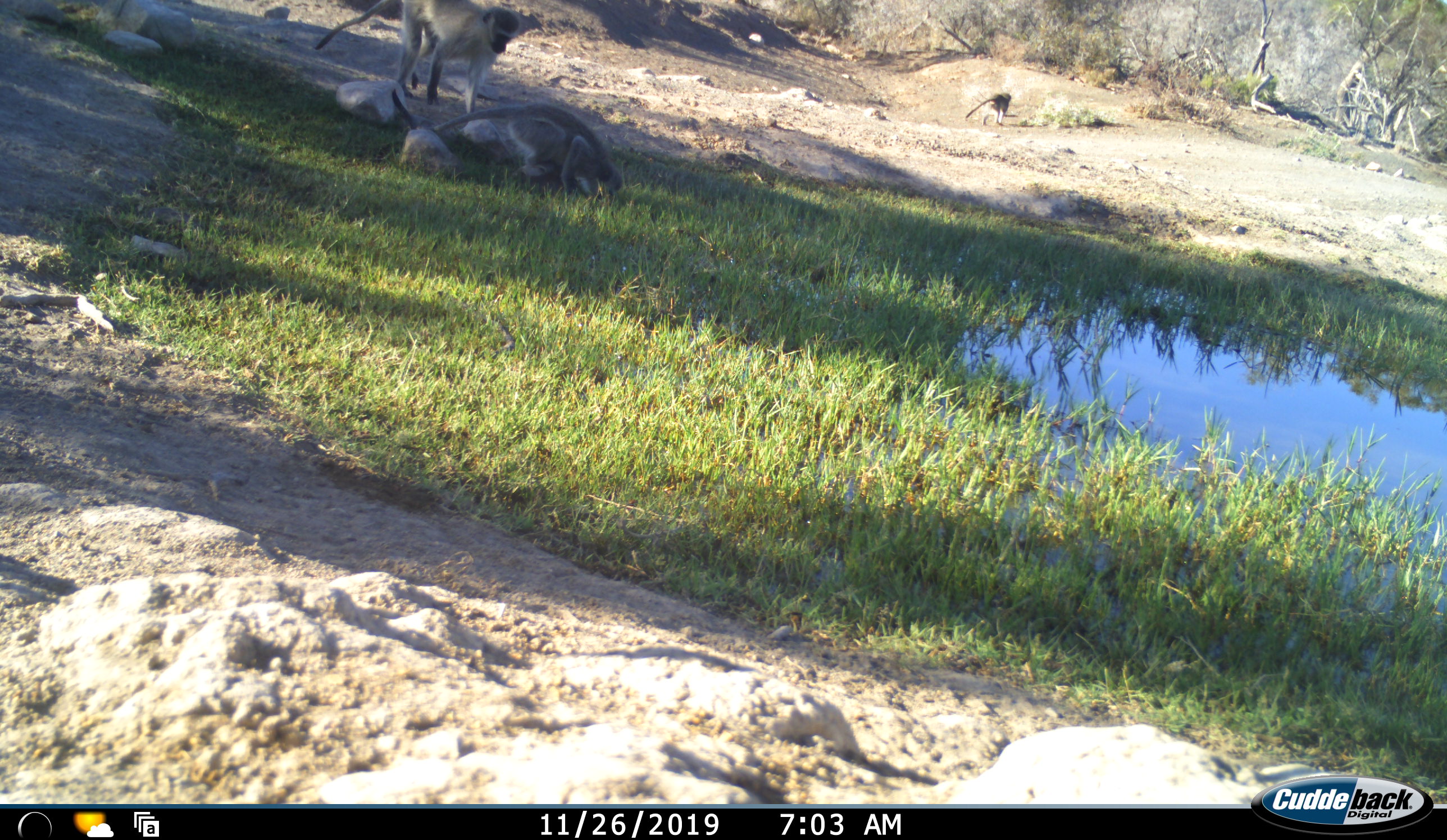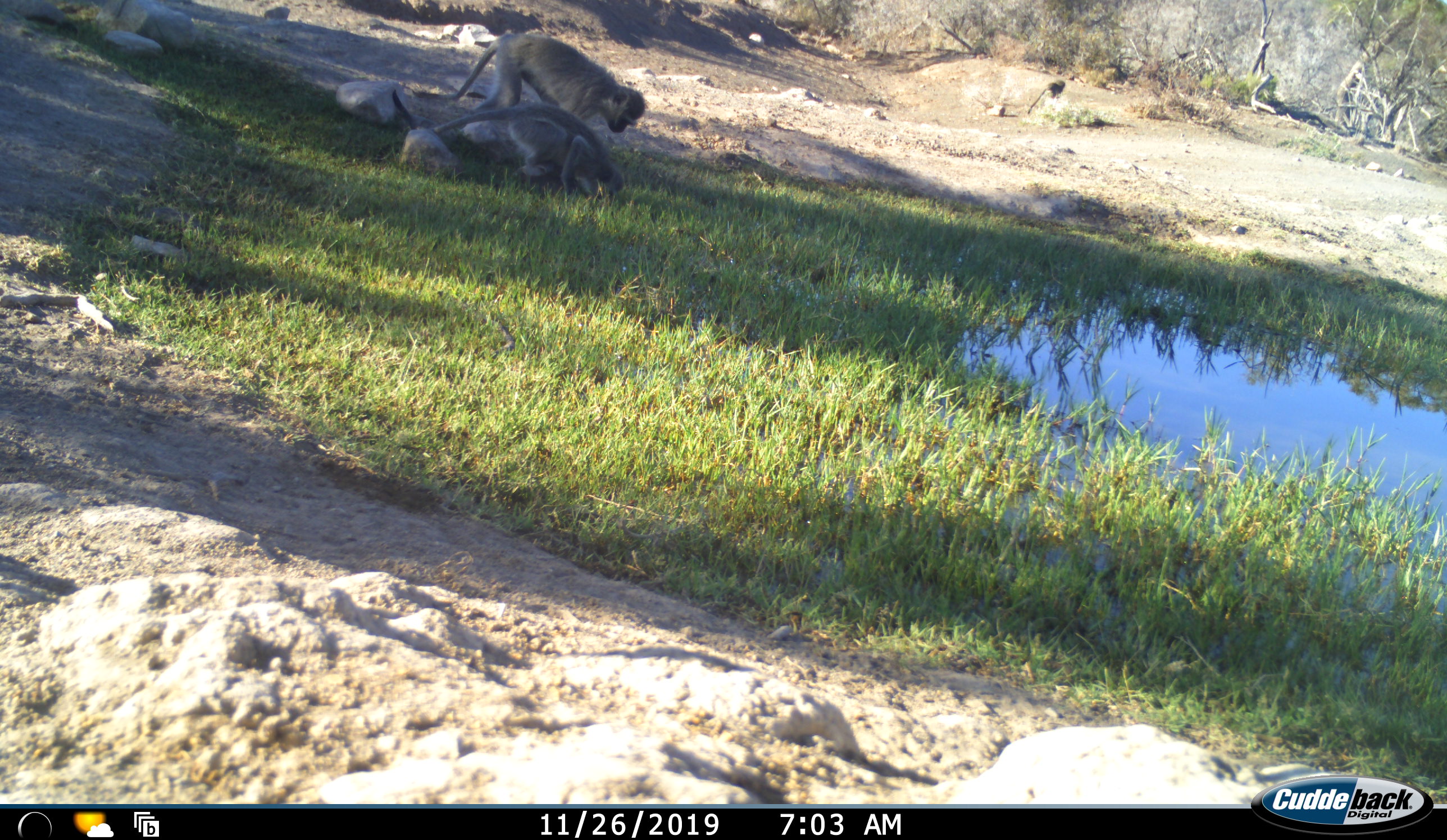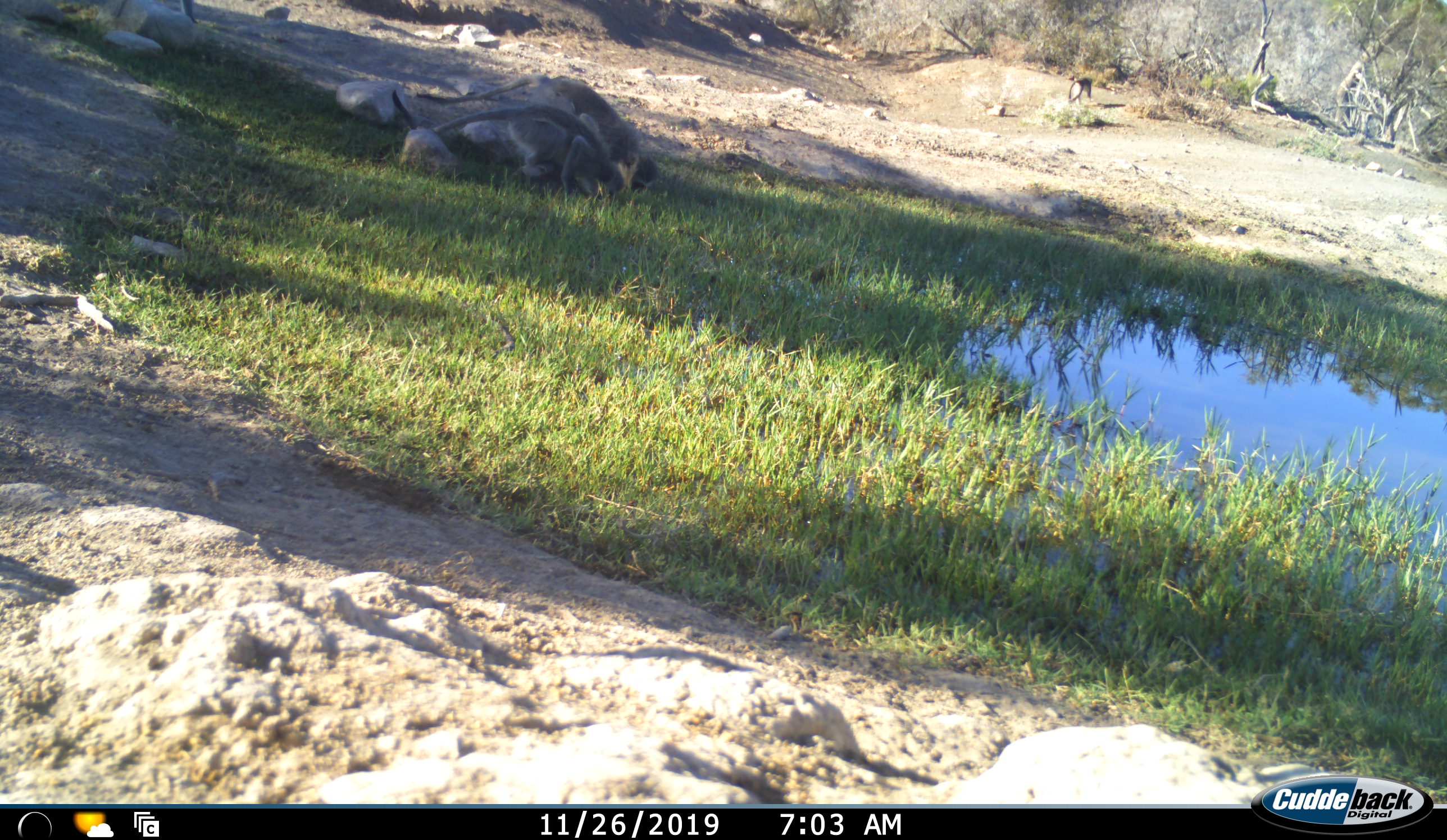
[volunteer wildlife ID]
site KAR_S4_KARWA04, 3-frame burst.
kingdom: Animalia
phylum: Chordata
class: Mammalia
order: Primates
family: Cercopithecidae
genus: Chlorocebus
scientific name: Chlorocebus pygerythrus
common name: vervet monkey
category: monkeyvervet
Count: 4.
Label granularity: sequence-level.